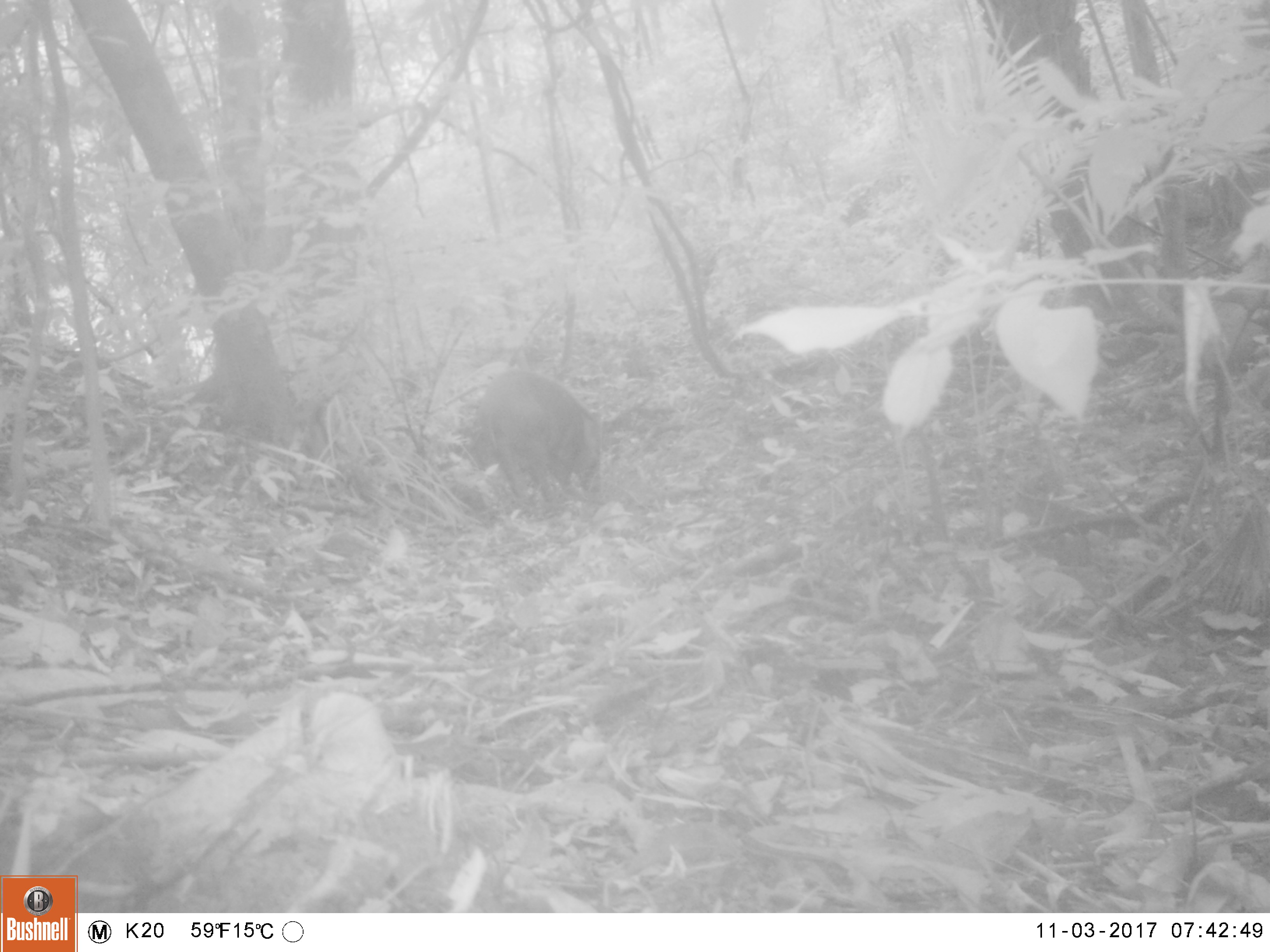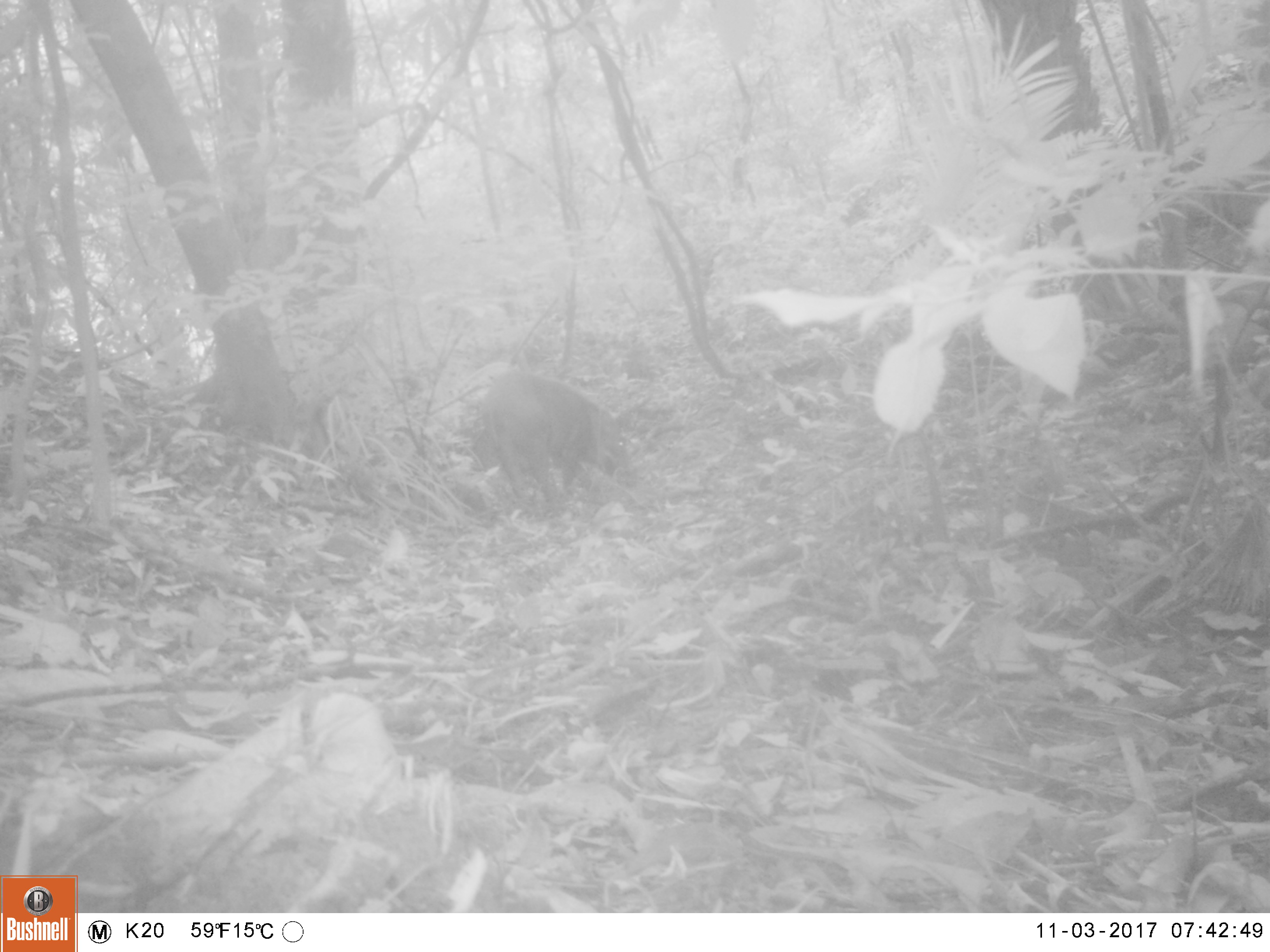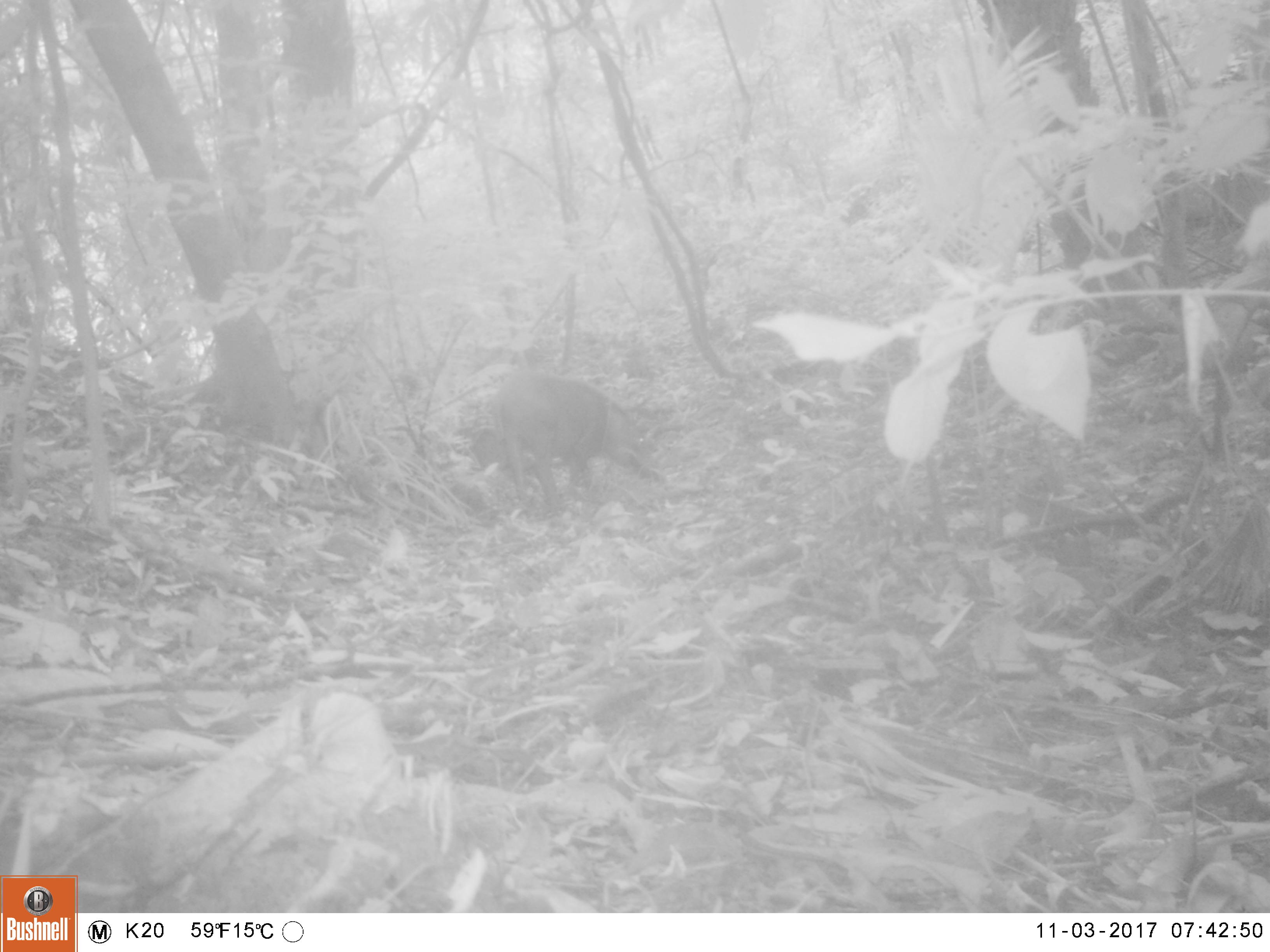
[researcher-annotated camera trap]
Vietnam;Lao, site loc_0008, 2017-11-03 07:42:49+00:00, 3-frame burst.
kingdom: Animalia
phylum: Chordata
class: Mammalia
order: Artiodactyla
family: Suidae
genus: Sus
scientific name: Sus scrofa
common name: eurasian wild pig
Eurasian wild pig (Sus scrofa). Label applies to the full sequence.